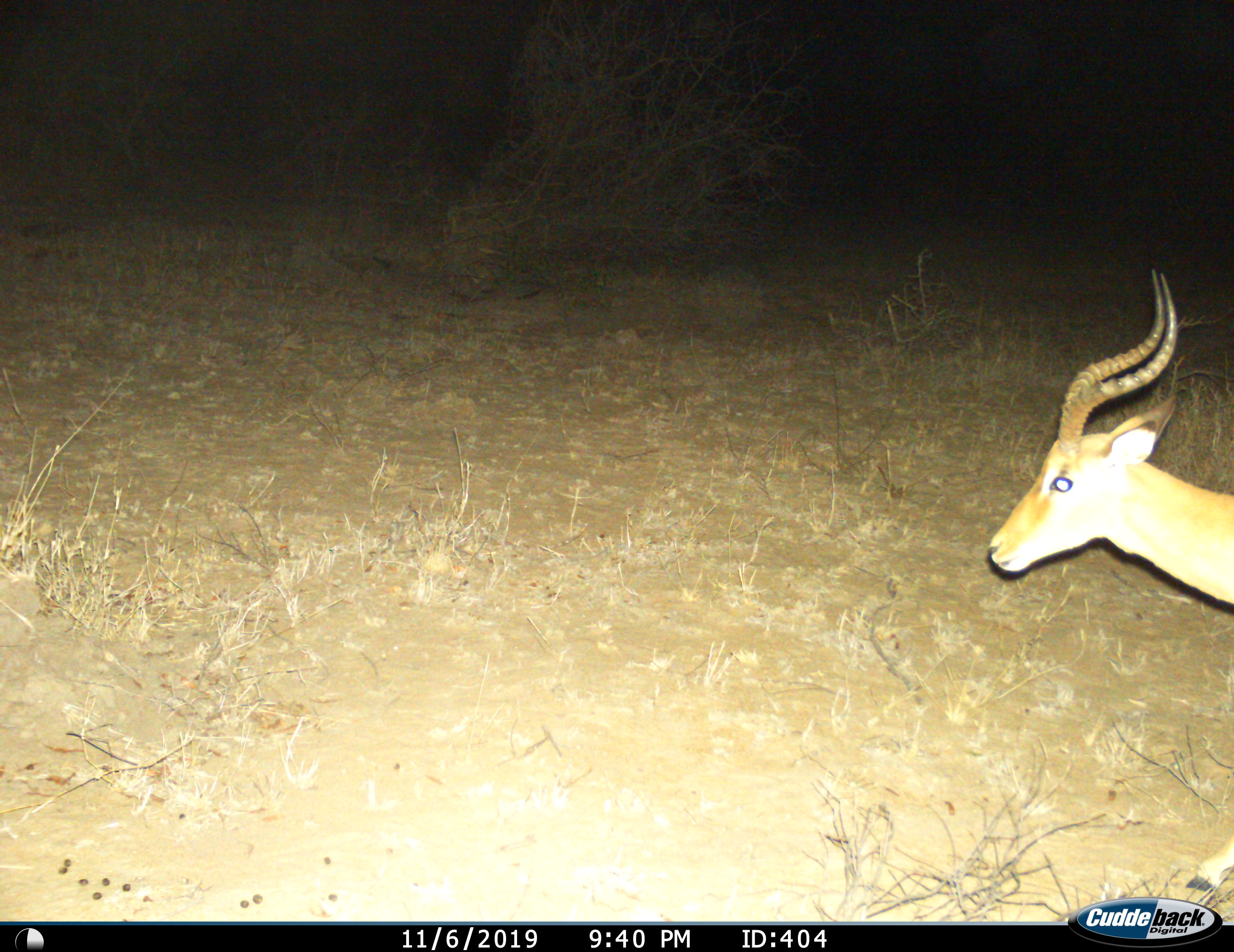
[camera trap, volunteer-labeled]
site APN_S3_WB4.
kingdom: Animalia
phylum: Chordata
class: Mammalia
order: Artiodactyla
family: Bovidae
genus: Aepyceros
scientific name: Aepyceros melampus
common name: impala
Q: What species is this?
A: Impala (Aepyceros melampus).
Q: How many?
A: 1.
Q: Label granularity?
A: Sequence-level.